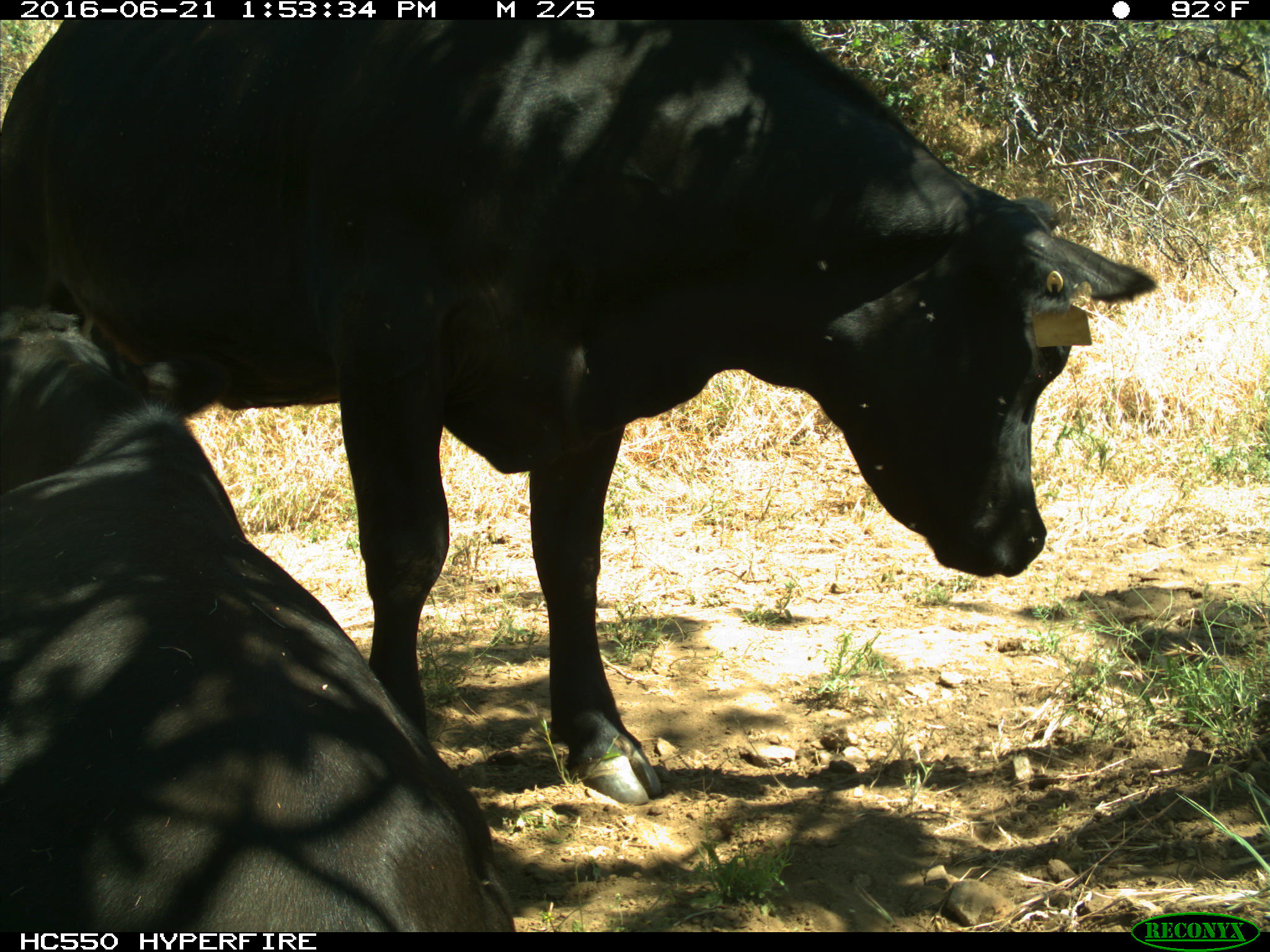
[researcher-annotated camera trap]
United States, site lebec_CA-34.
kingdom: Animalia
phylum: Chordata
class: Mammalia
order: Artiodactyla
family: Bovidae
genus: Bos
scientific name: Bos taurus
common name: domestic cow